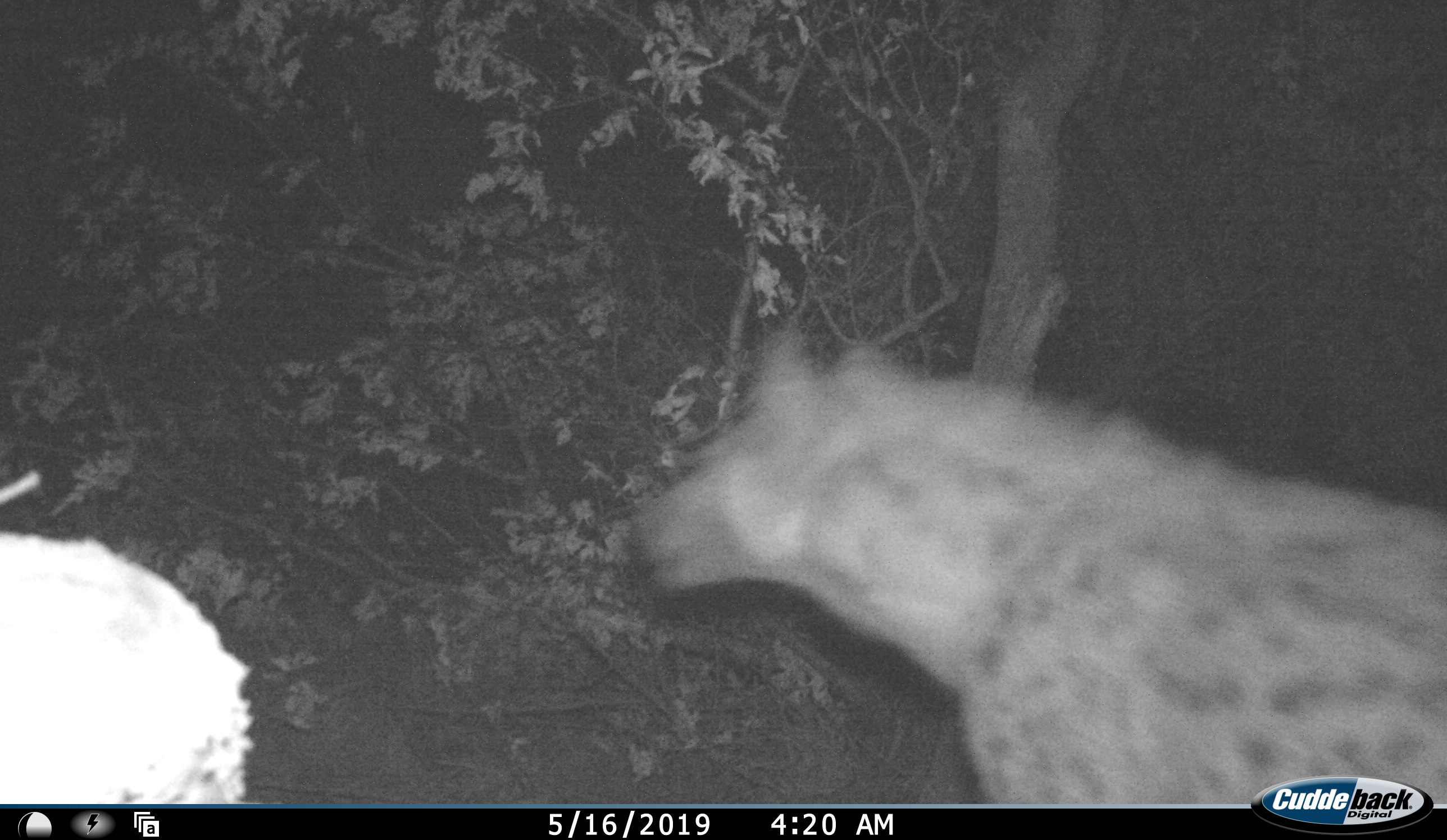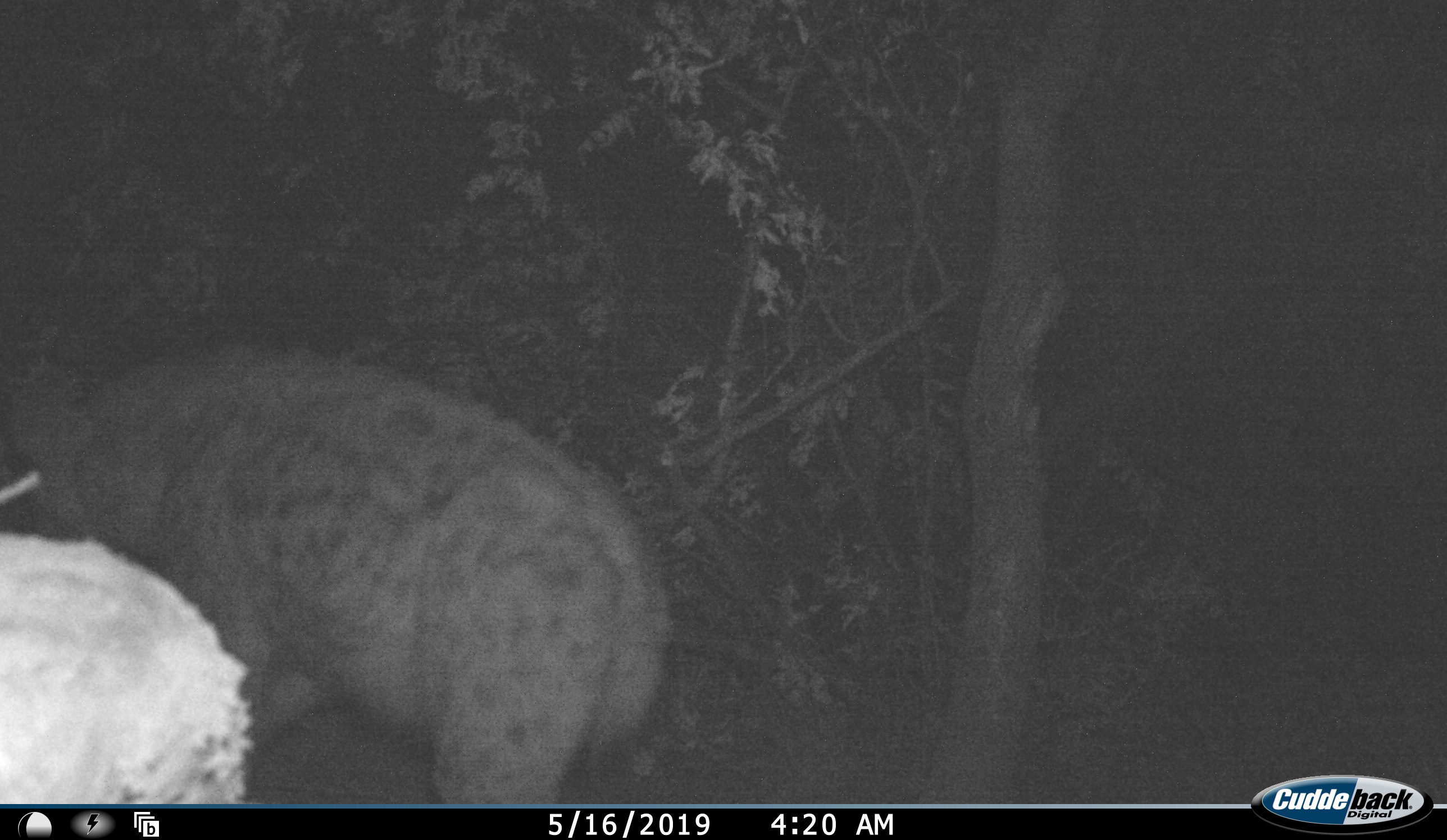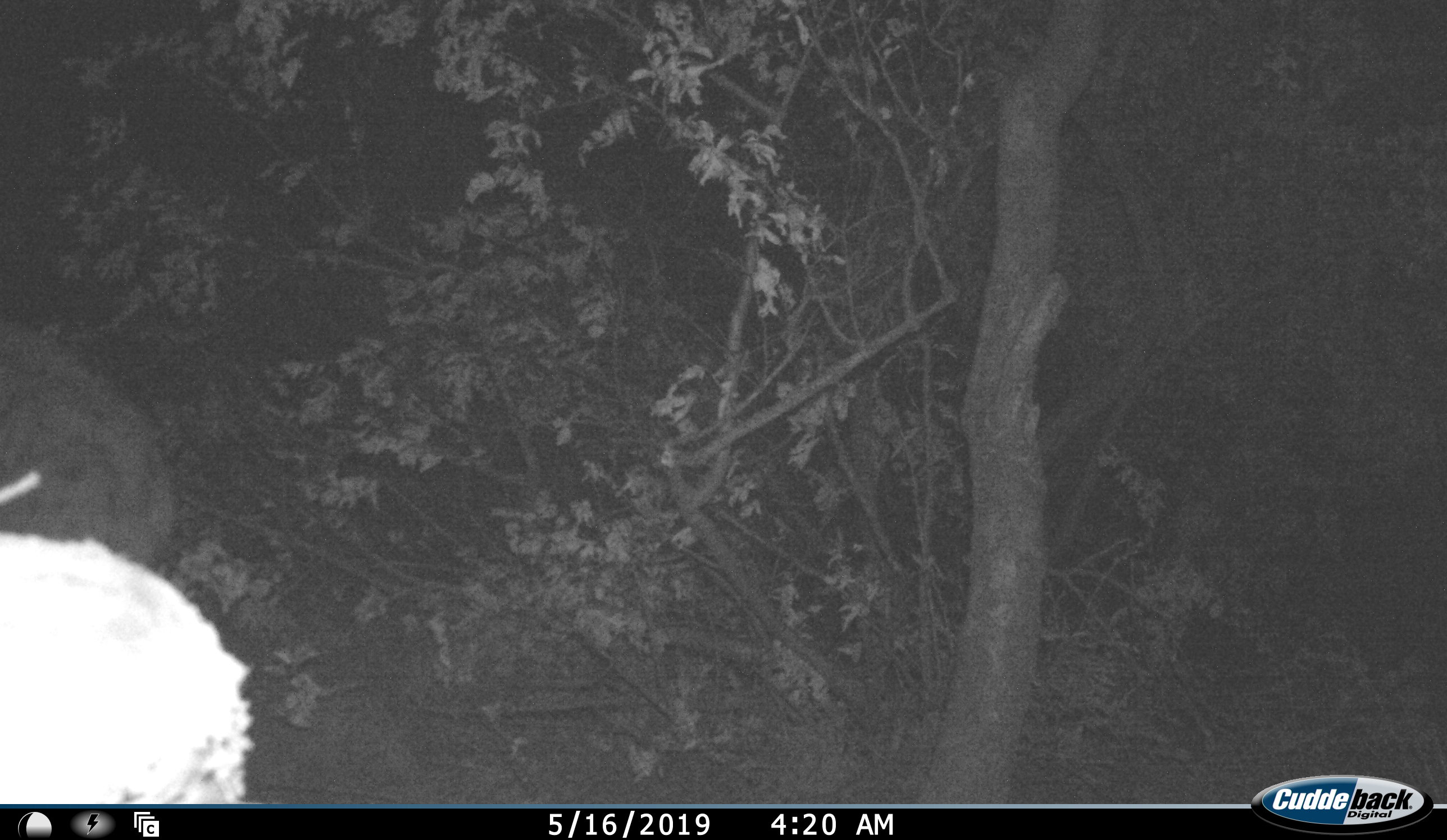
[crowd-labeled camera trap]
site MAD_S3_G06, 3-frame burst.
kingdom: Animalia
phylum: Chordata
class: Mammalia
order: Carnivora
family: Hyaenidae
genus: Crocuta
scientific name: Crocuta crocuta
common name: spotted hyena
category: hyenaspotted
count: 1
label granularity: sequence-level